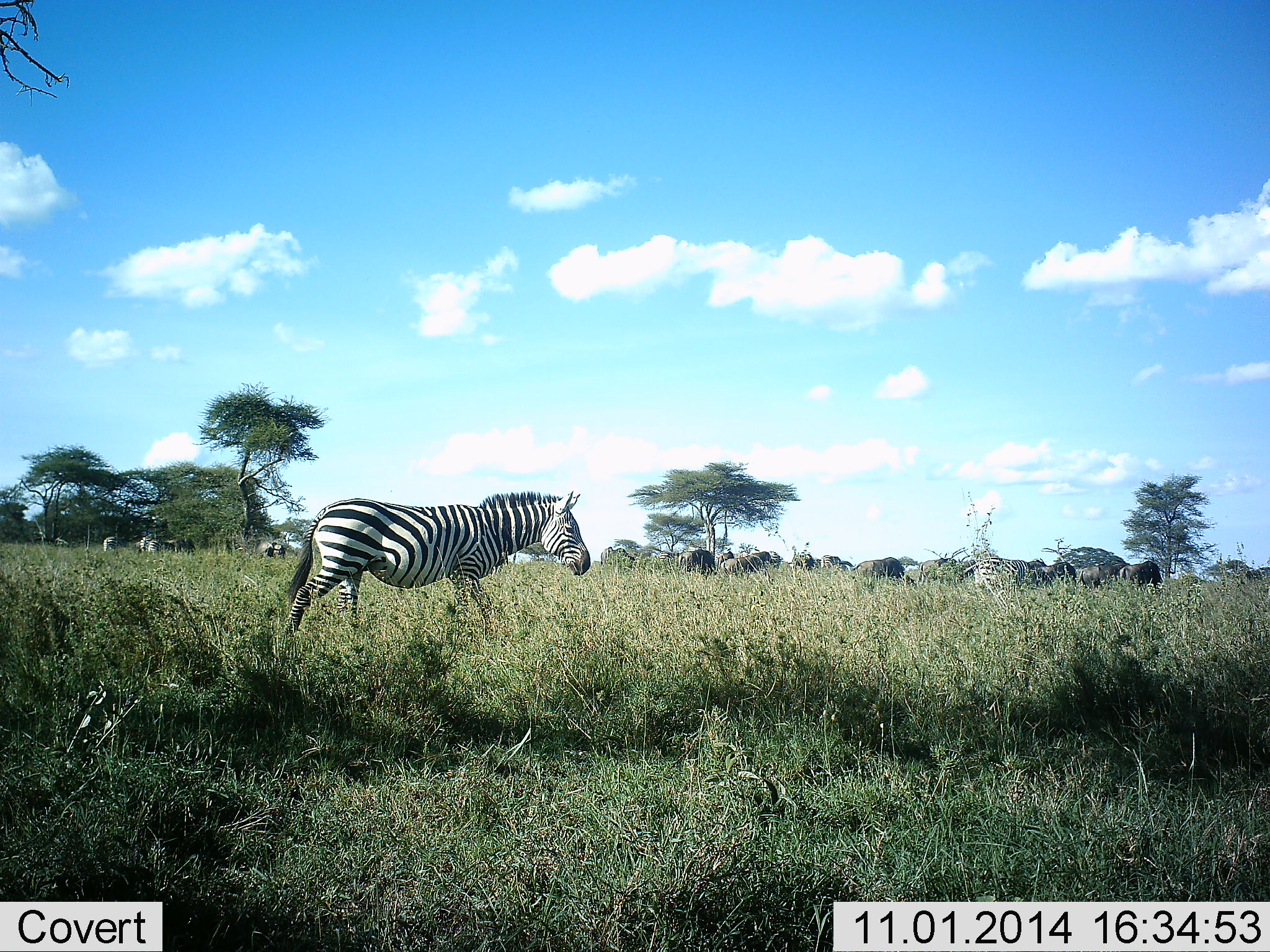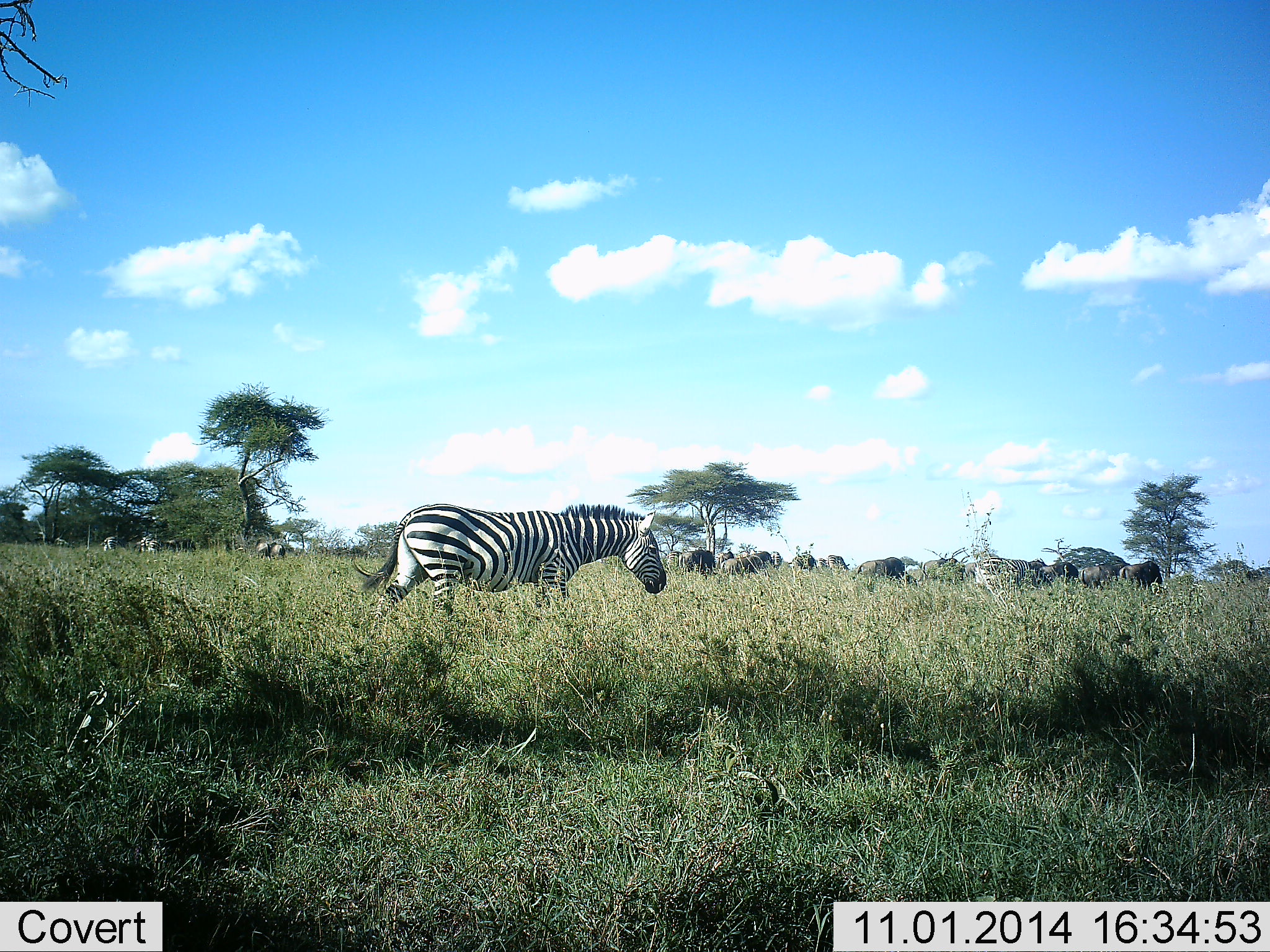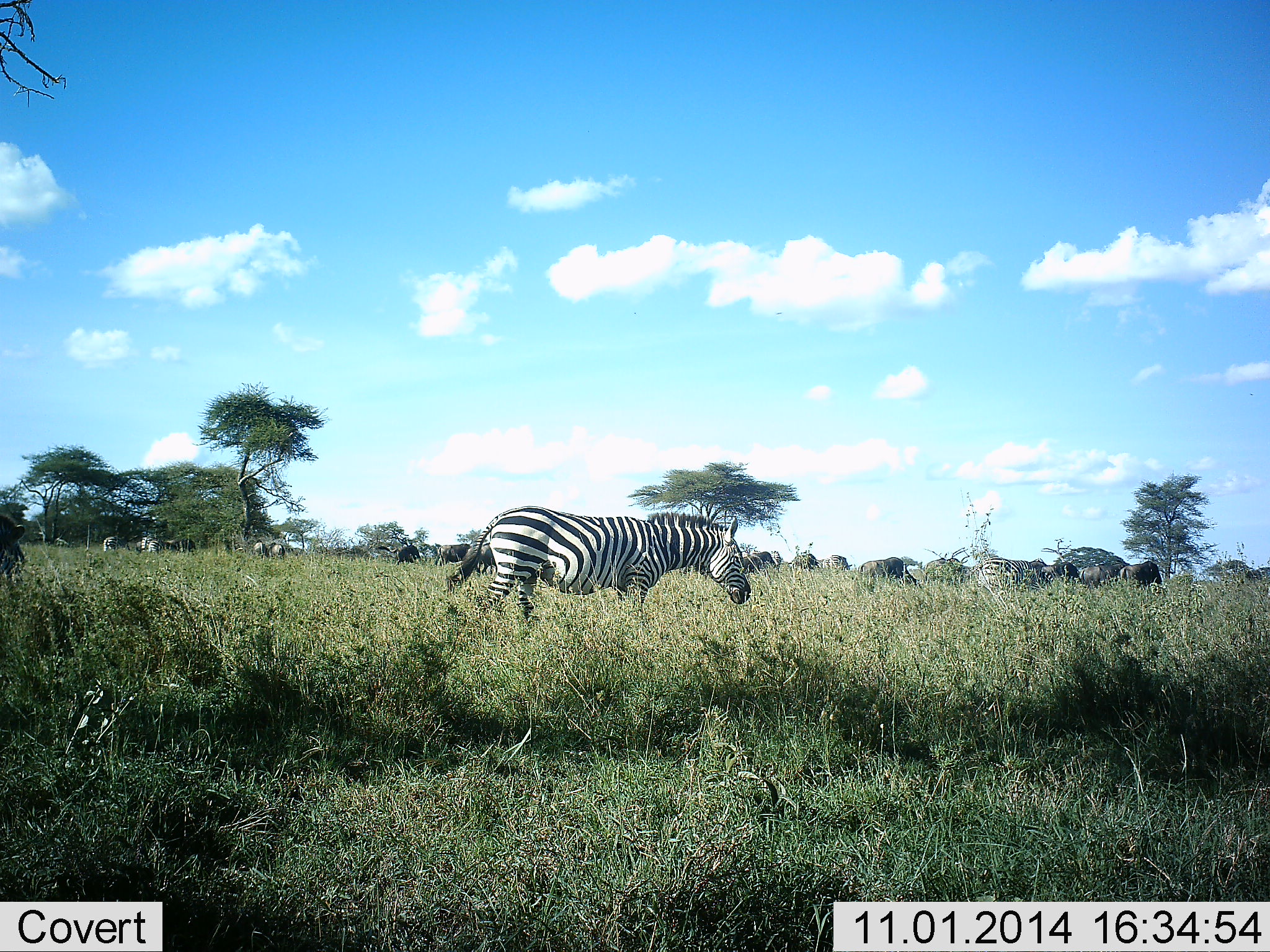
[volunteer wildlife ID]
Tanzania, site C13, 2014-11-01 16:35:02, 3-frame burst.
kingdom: Animalia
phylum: Chordata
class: Mammalia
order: Artiodactyla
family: Bovidae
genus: Connochaetes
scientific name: Connochaetes taurinus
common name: blue wildebeest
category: wildebeest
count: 11-50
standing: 50%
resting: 0%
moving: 40%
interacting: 0%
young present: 0%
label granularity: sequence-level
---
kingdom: Animalia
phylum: Chordata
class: Mammalia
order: Perissodactyla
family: Equidae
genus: Equus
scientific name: Equus quagga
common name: plains zebra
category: zebra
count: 1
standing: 21%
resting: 0%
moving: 89%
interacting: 0%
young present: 0%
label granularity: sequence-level